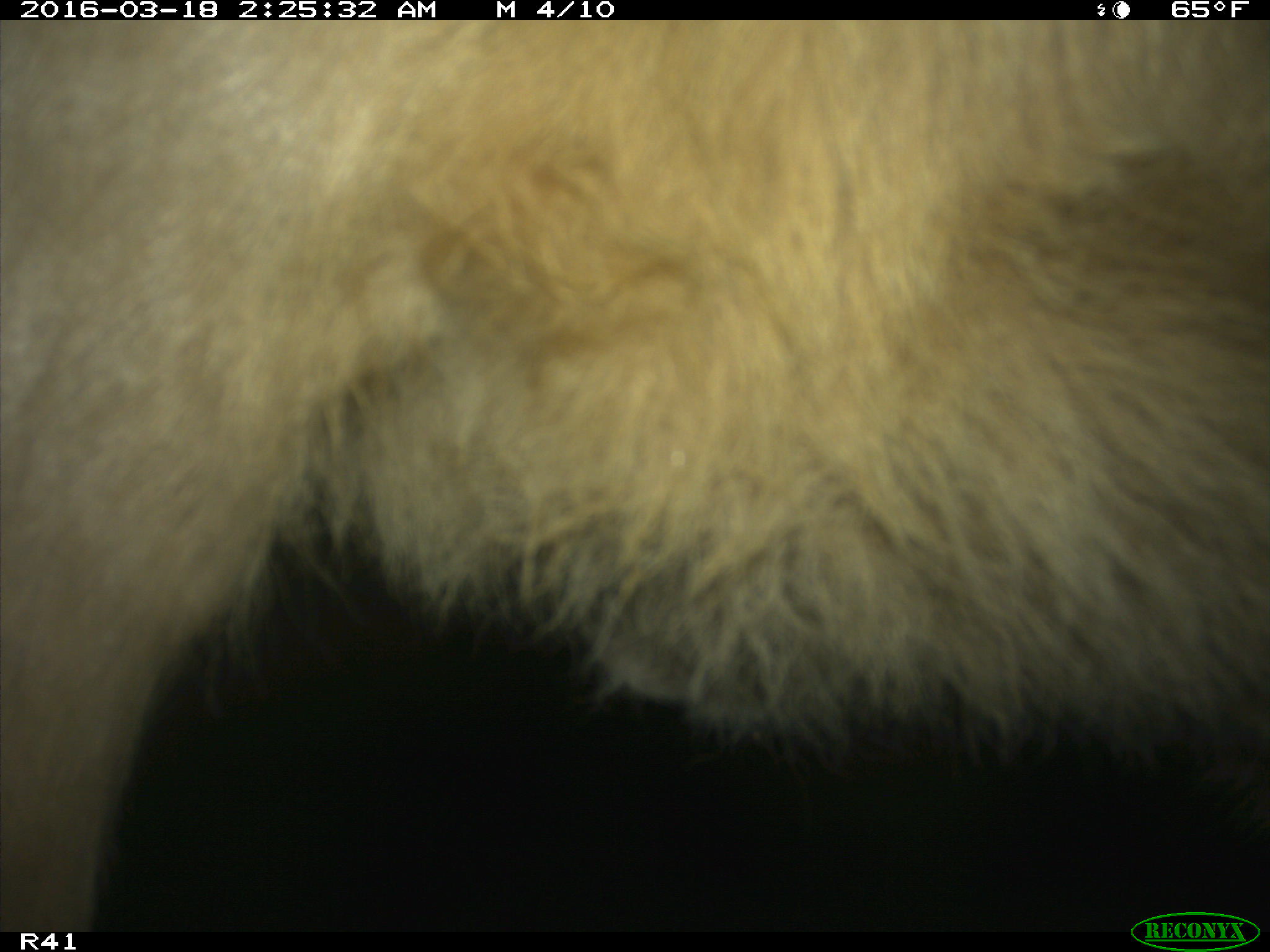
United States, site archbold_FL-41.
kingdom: Animalia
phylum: Chordata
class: Mammalia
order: Artiodactyla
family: Bovidae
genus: Bos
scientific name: Bos taurus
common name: domestic cow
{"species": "Bos taurus (domestic cow)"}